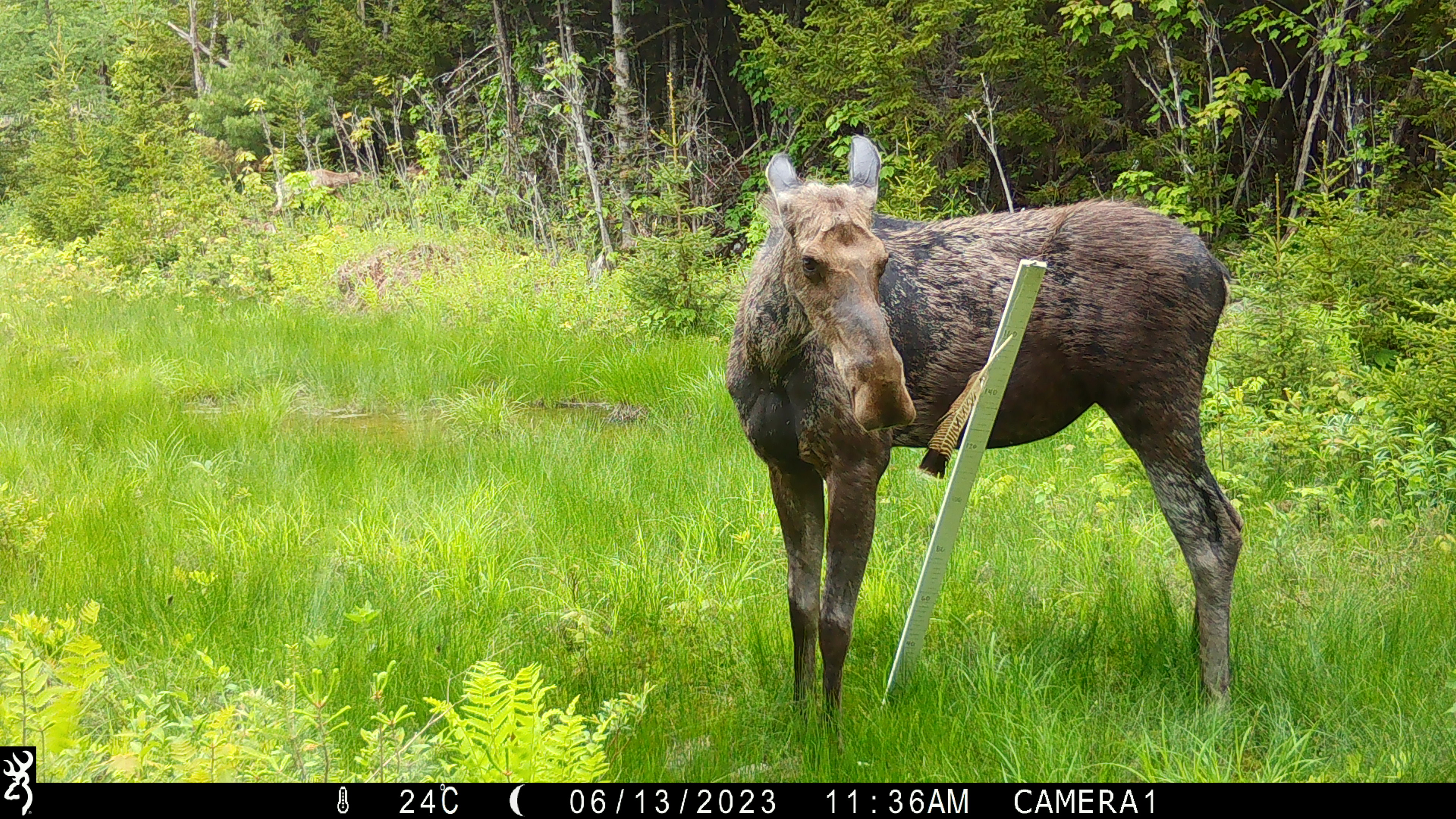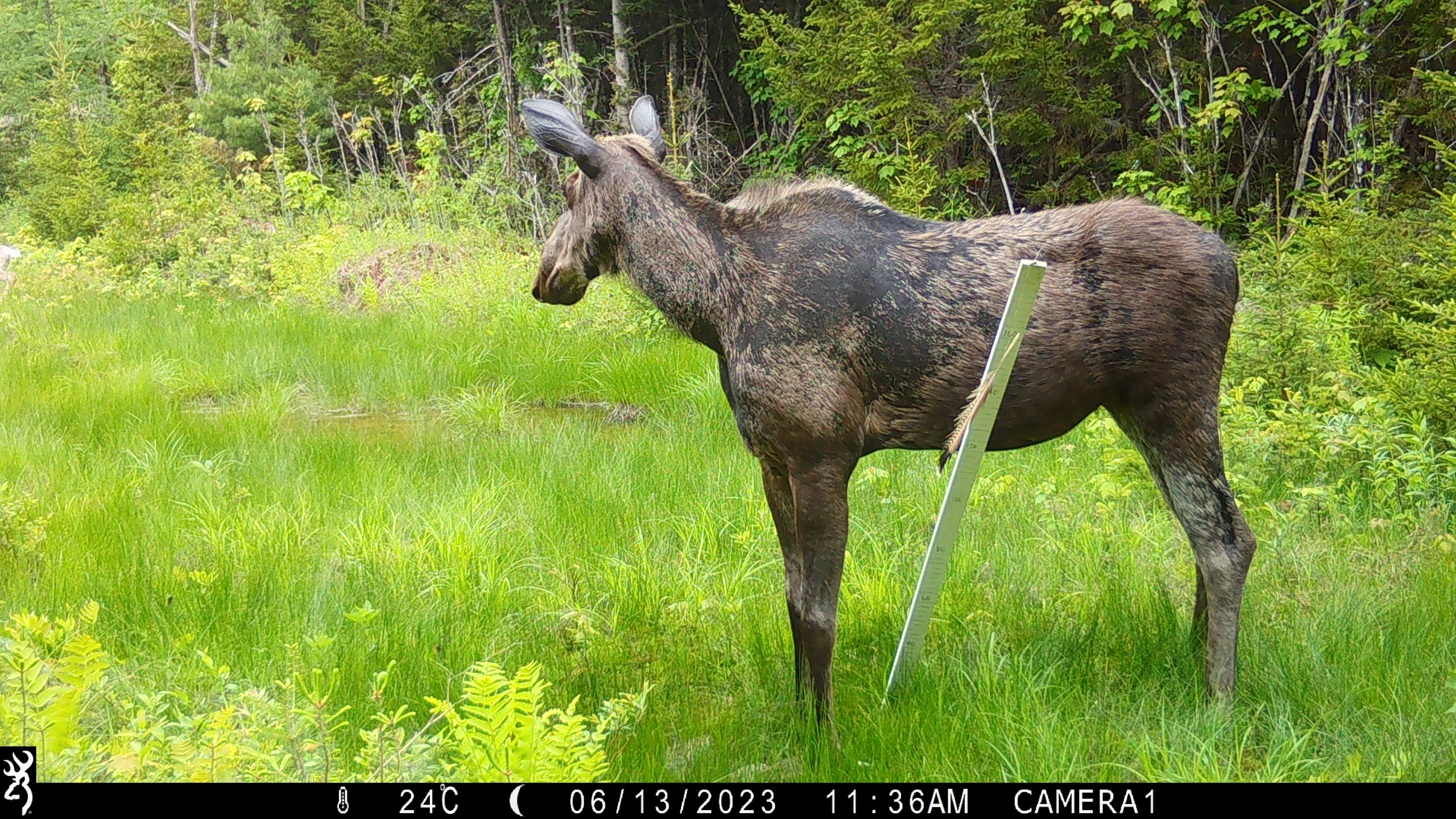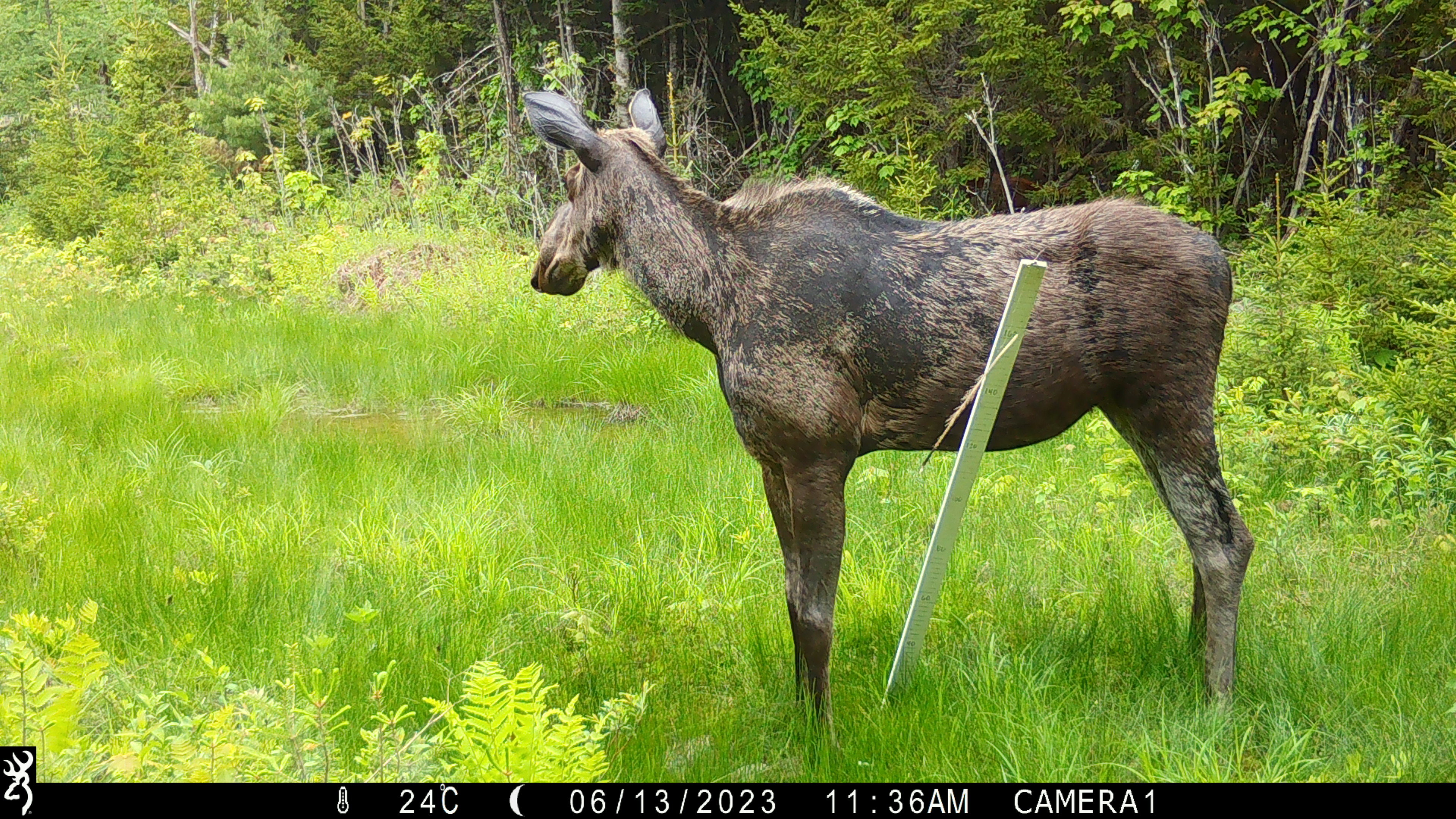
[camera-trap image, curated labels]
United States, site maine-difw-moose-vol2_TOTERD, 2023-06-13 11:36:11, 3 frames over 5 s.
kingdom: Animalia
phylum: Chordata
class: Mammalia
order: Artiodactyla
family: Cervidae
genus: Alces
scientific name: Alces alces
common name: moose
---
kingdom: Animalia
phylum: Chordata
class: Mammalia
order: Artiodactyla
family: Cervidae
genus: Odocoileus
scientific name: Odocoileus virginianus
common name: white-tailed deer